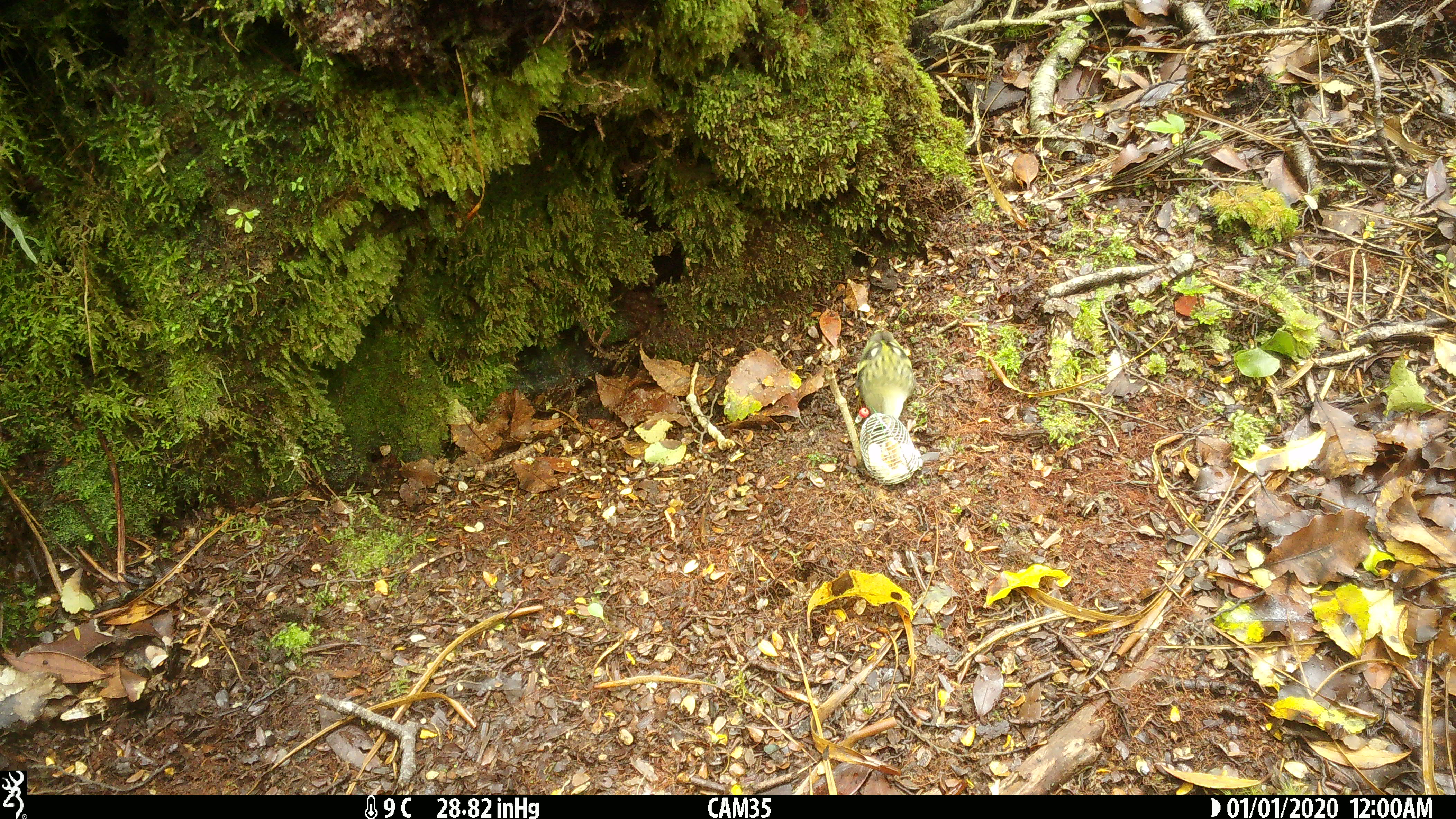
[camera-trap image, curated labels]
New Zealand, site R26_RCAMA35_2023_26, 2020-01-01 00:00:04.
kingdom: Animalia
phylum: Chordata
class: Aves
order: Passeriformes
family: Acanthisittidae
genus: Acanthisitta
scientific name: Acanthisitta chloris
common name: rifleman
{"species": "rifleman (Acanthisitta chloris)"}